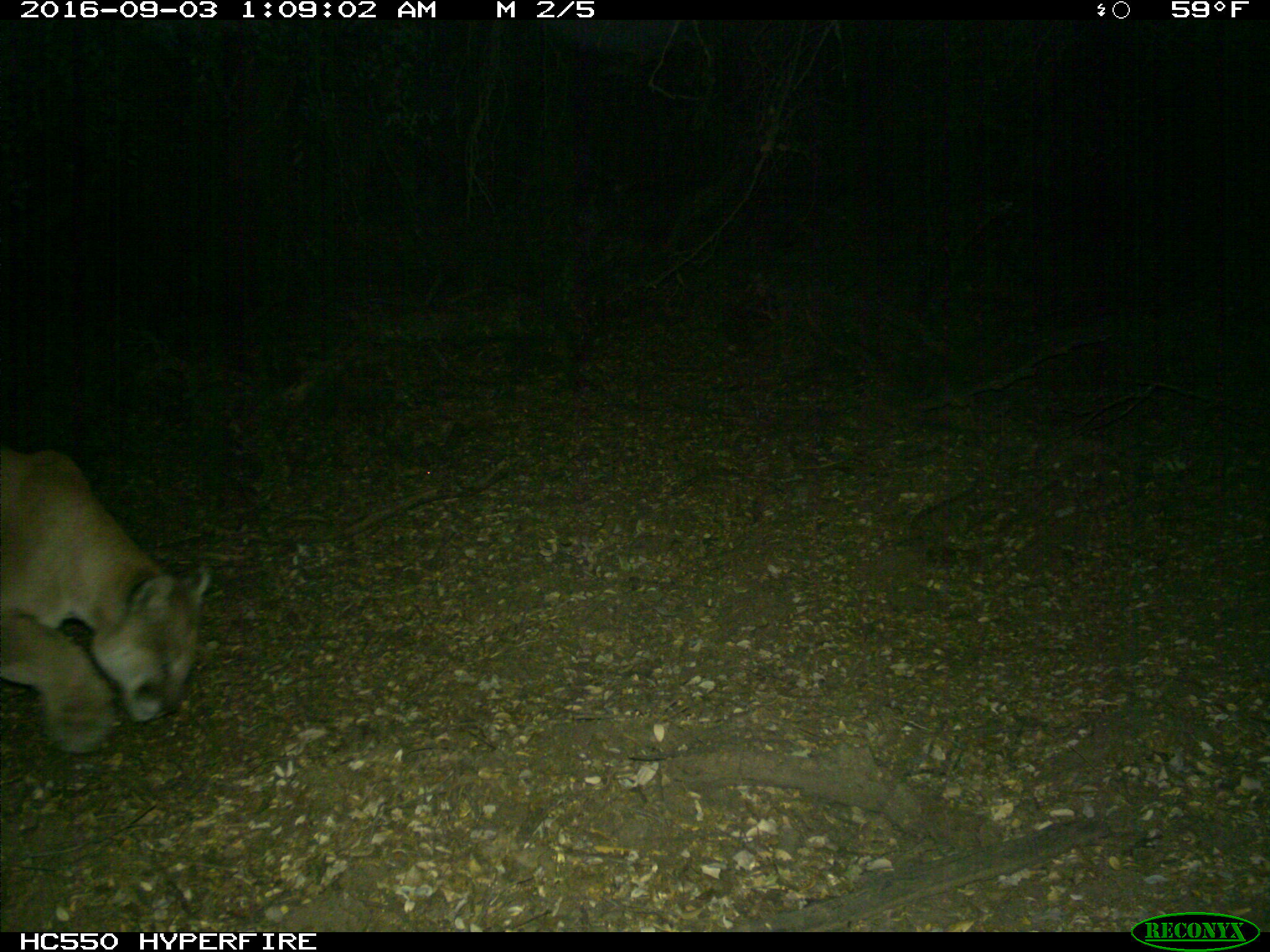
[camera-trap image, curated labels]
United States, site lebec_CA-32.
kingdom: Animalia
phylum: Chordata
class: Mammalia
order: Carnivora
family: Felidae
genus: Puma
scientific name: Puma concolor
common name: mountain lion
Puma concolor (mountain lion).